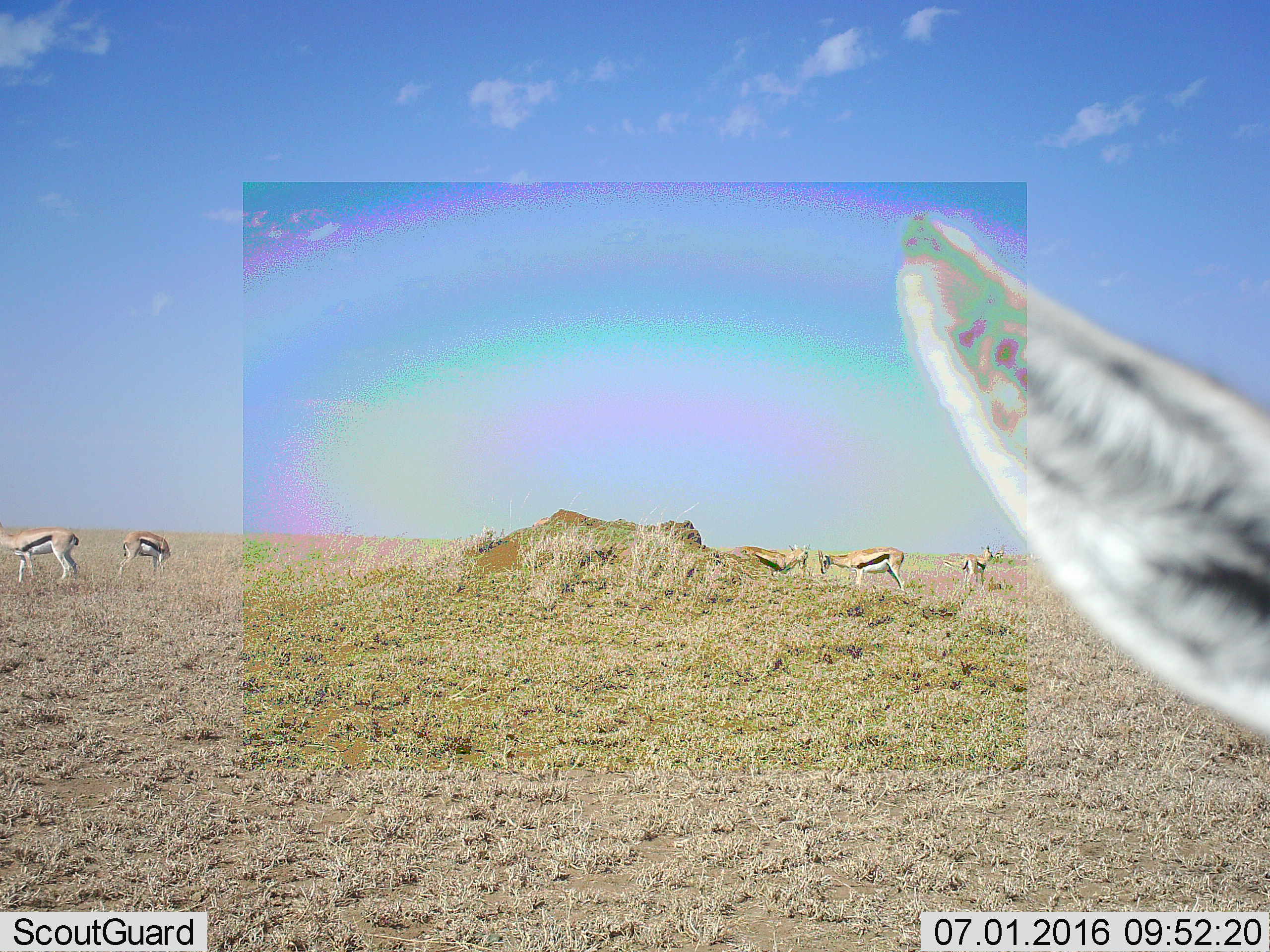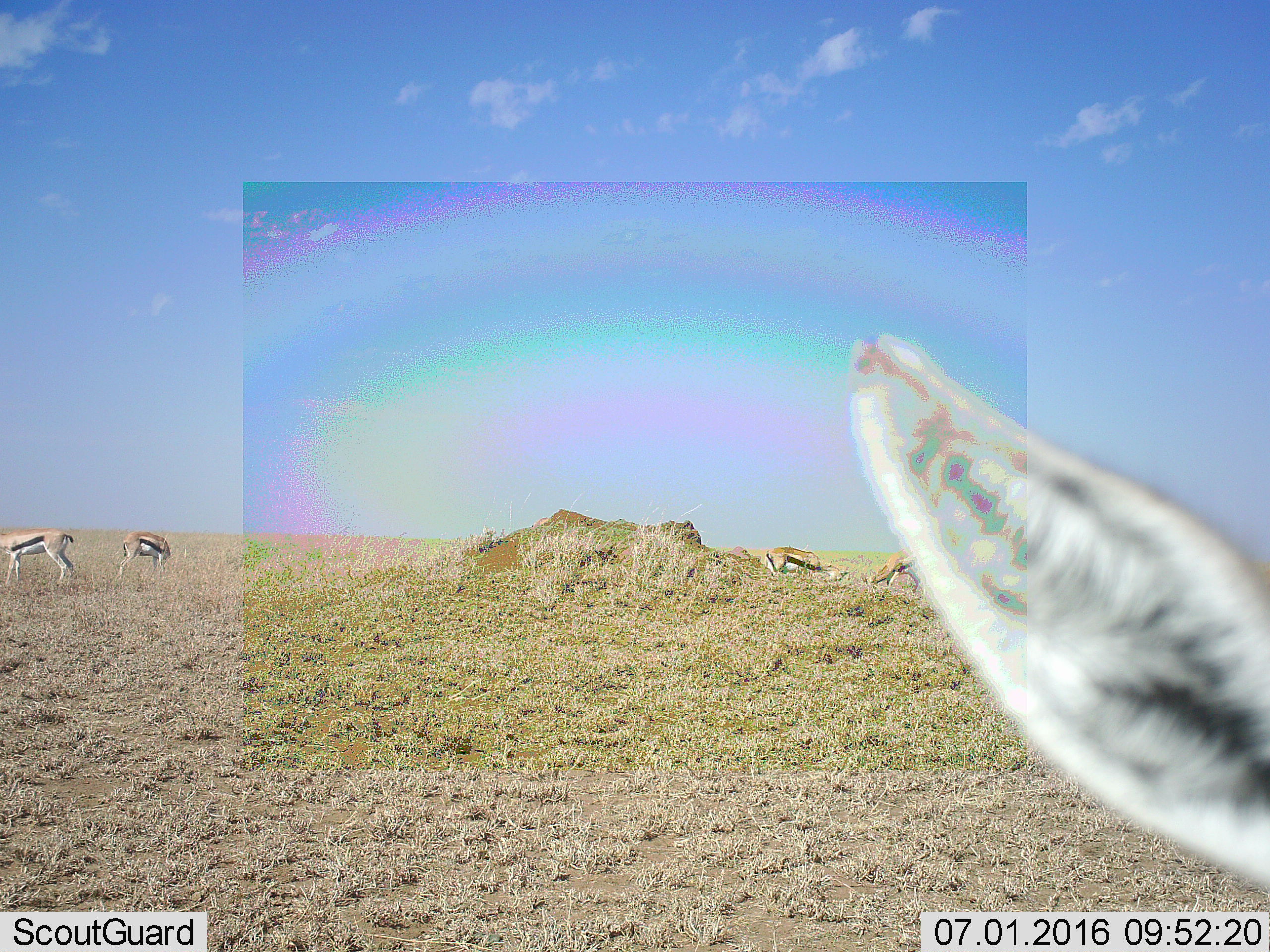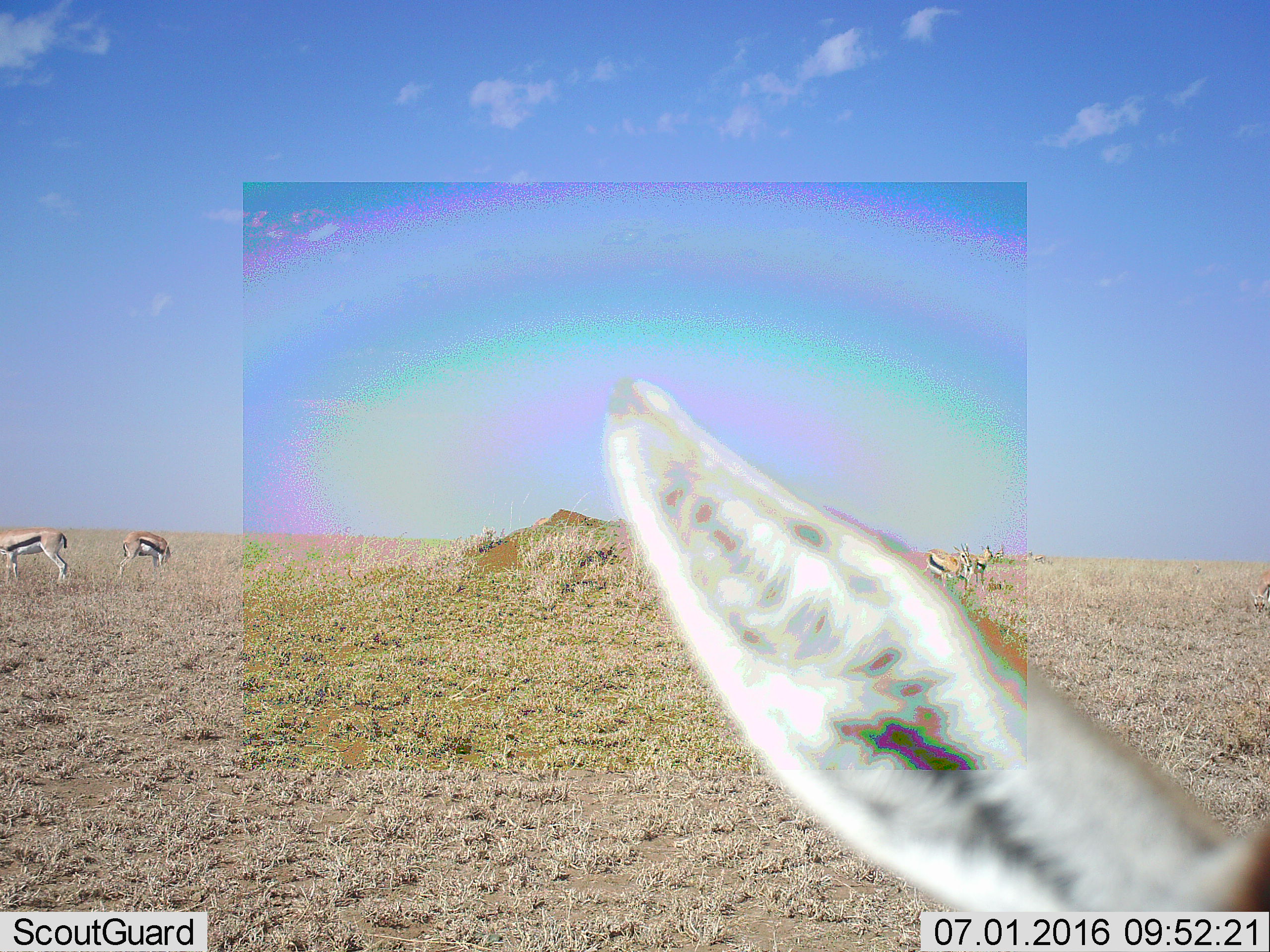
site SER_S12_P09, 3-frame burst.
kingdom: Animalia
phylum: Chordata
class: Mammalia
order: Artiodactyla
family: Bovidae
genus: Eudorcas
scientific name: Eudorcas thomsonii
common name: thomson's gazelle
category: gazellethomsons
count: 6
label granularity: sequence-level